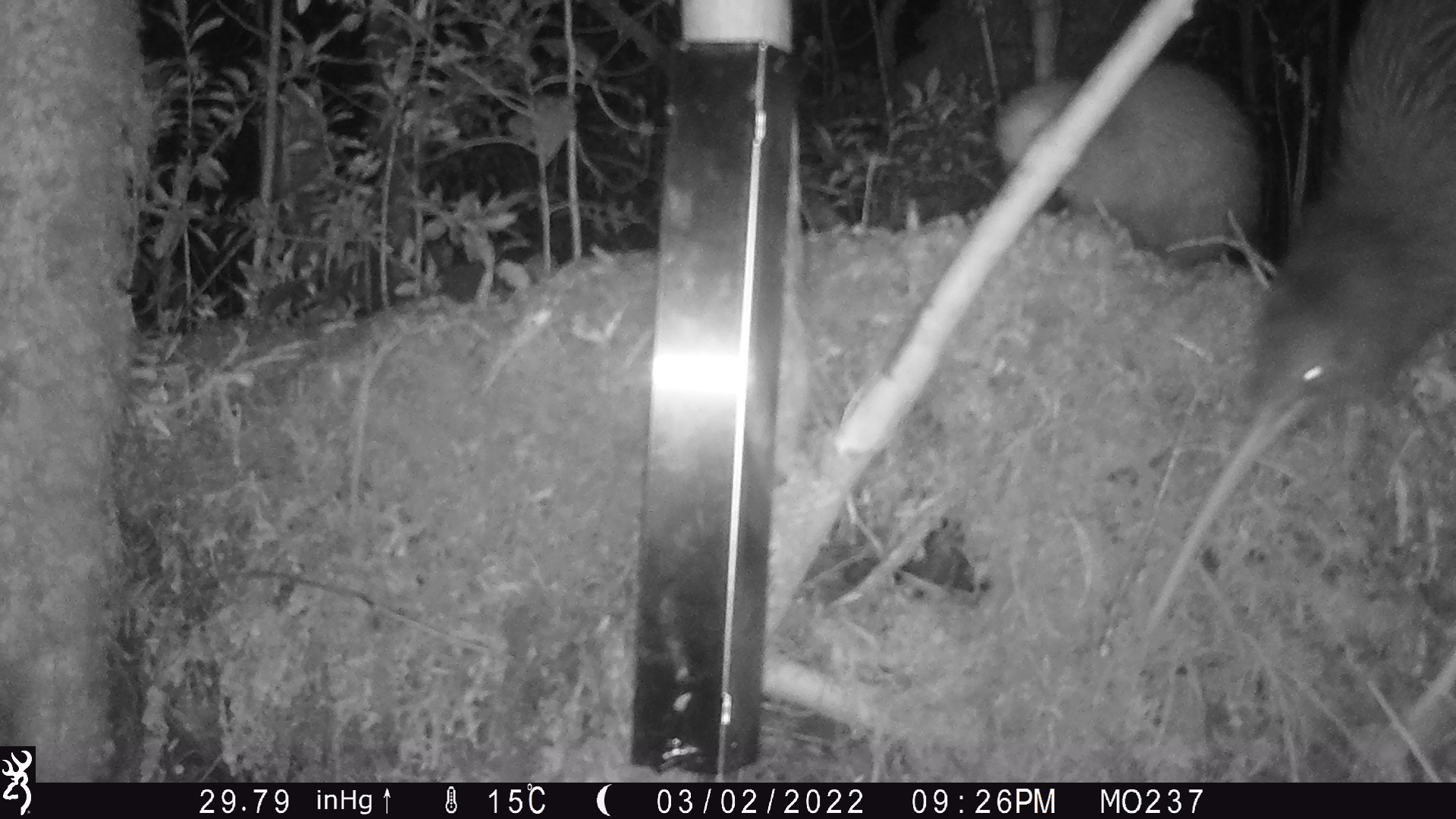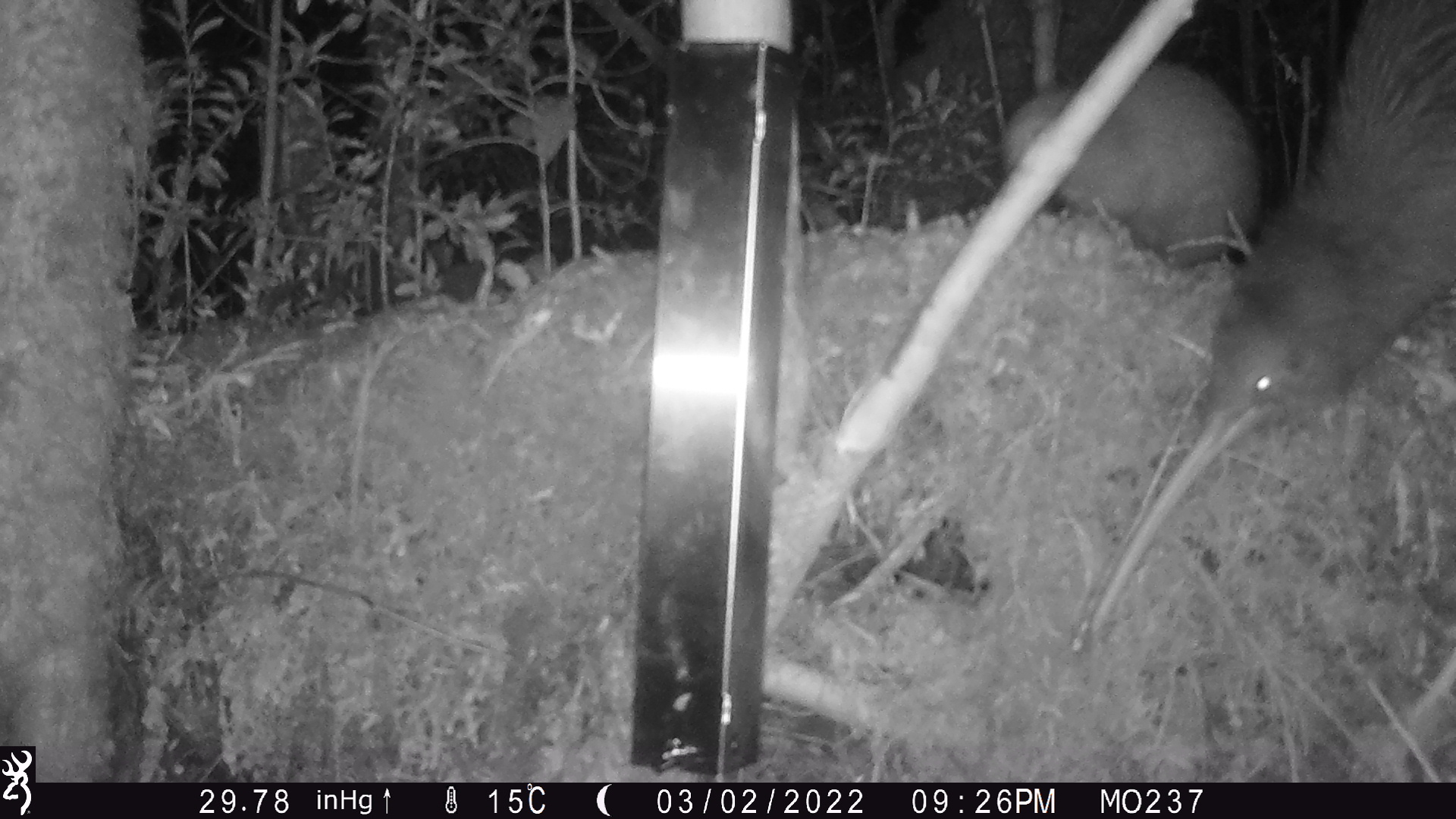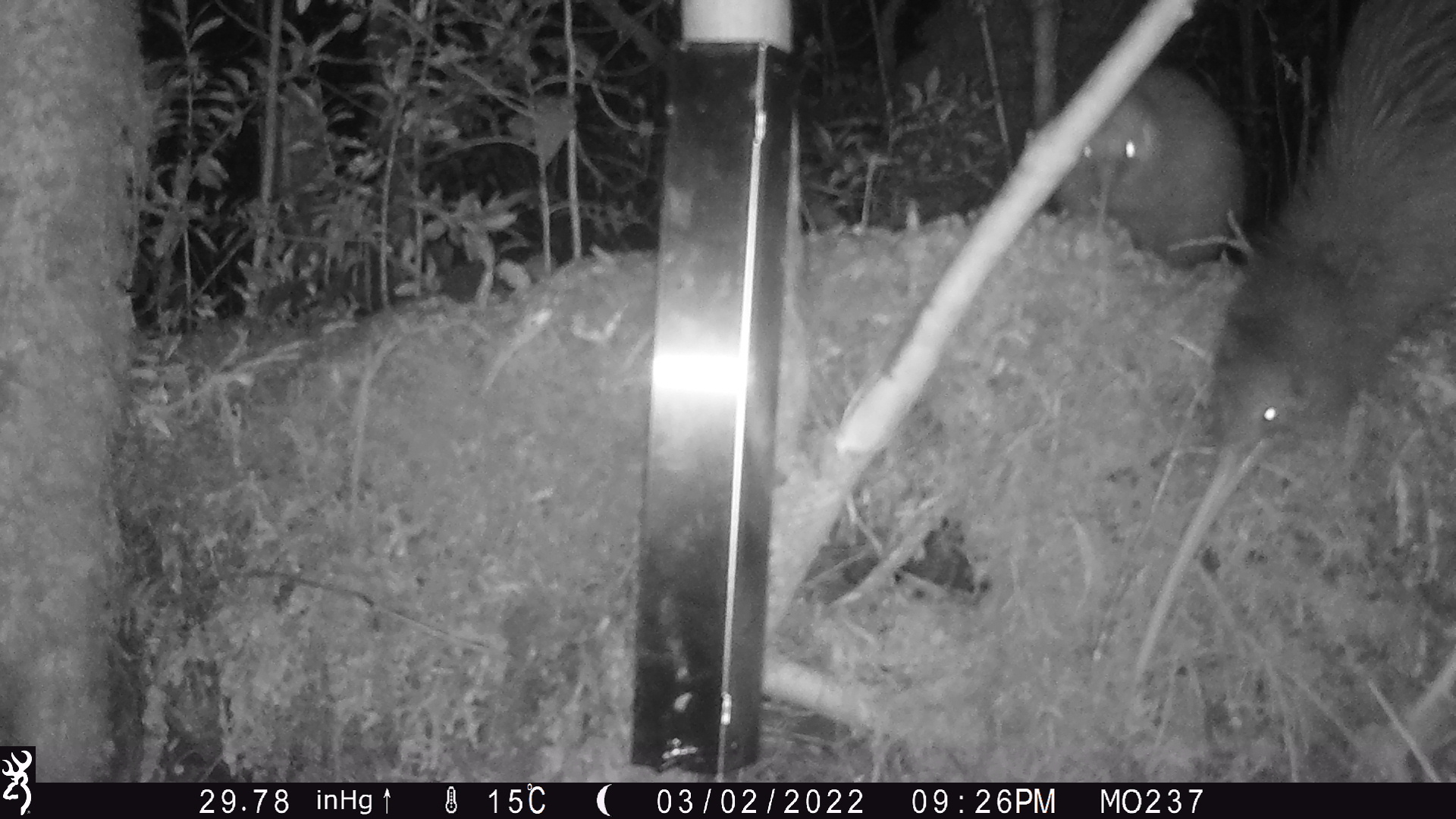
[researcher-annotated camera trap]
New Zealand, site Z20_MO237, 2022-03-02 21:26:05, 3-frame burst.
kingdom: Animalia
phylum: Chordata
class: Aves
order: Apterygiformes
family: Apterygidae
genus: Apteryx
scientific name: Apteryx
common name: kiwi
Kiwi (Apteryx).